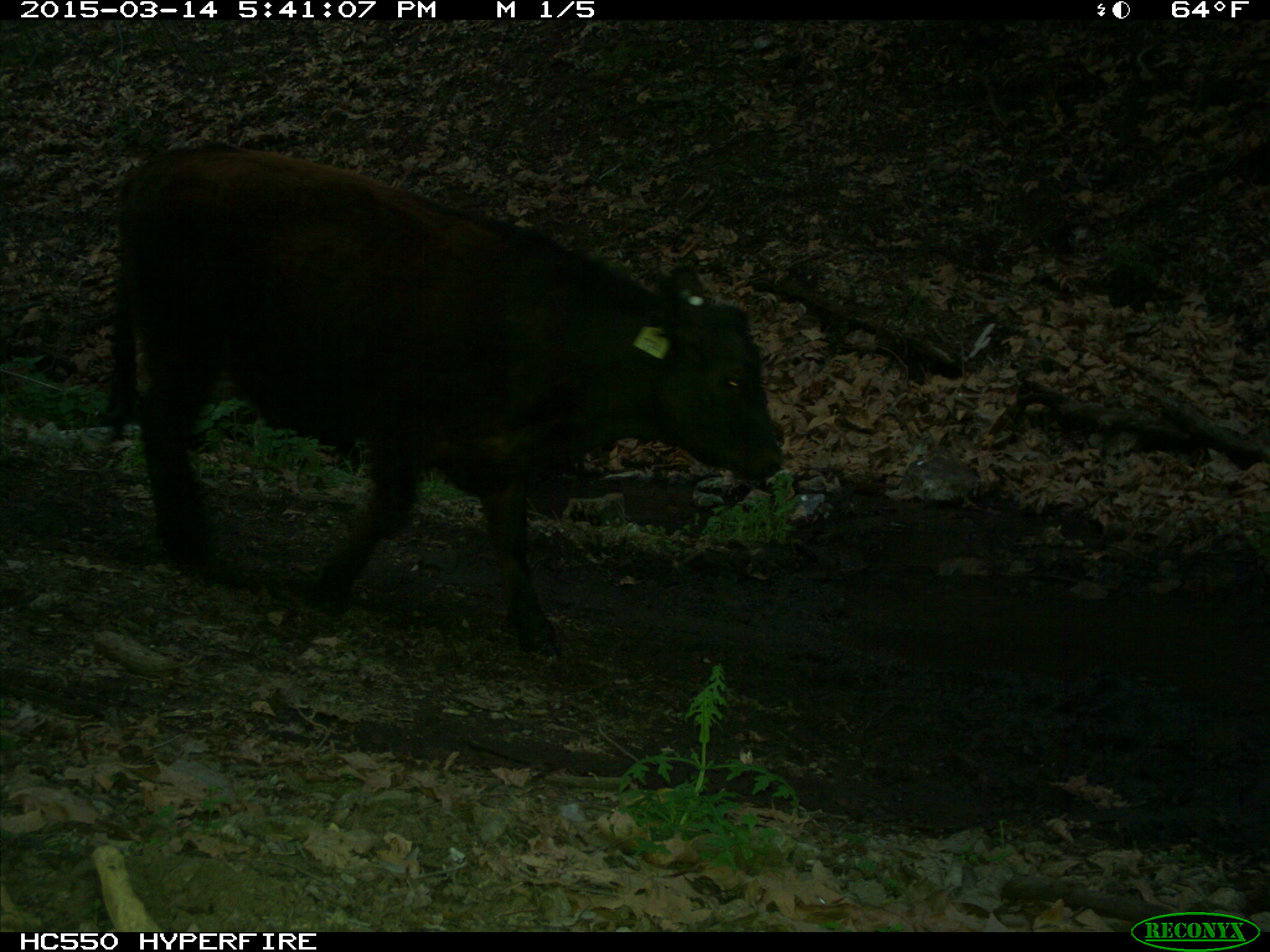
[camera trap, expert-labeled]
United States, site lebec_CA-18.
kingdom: Animalia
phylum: Chordata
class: Mammalia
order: Artiodactyla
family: Bovidae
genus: Bos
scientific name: Bos taurus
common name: domestic cow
Bos taurus (domestic cow).